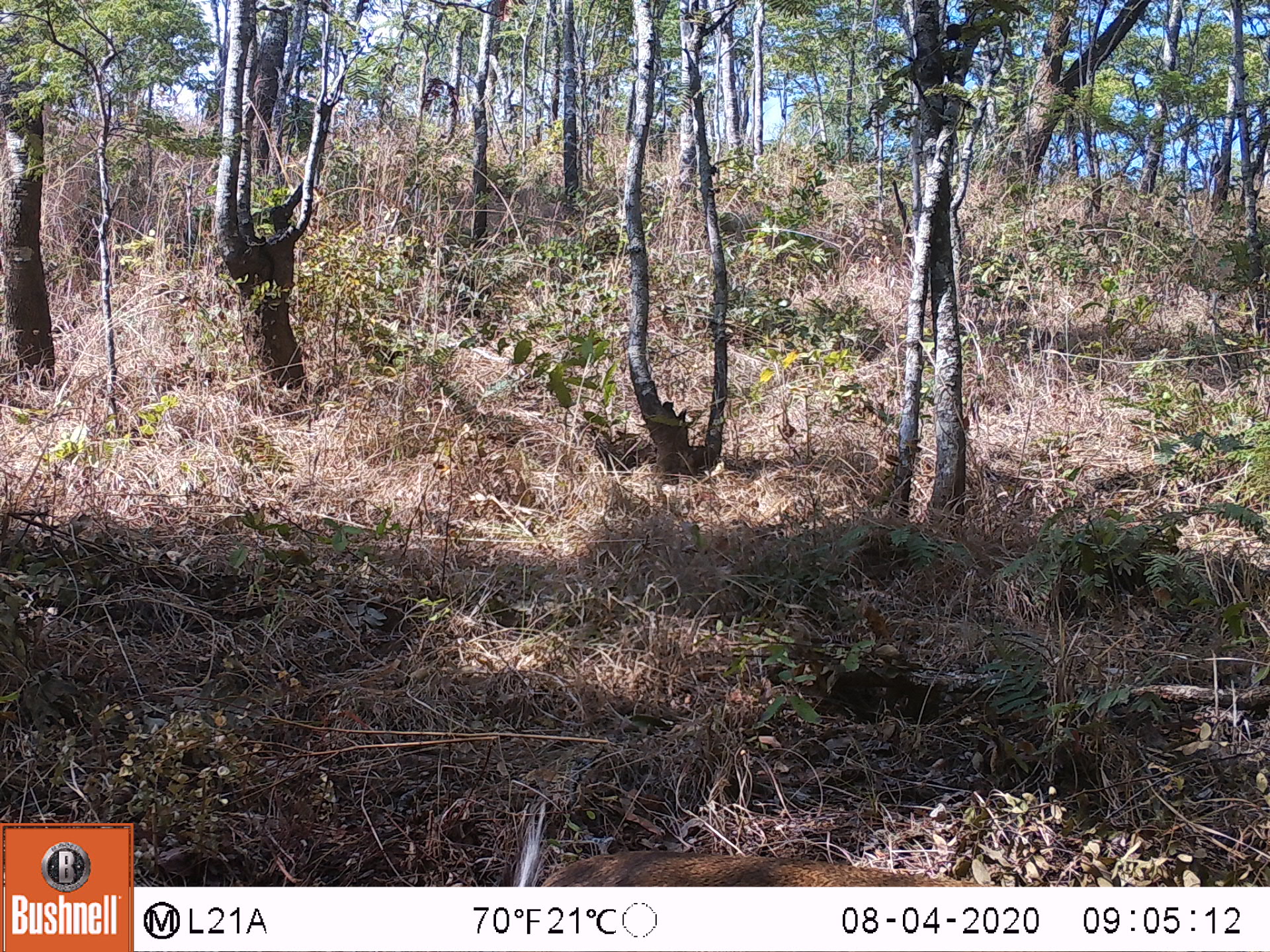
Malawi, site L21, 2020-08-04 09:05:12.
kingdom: Animalia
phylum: Chordata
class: Mammalia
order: Artiodactyla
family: Bovidae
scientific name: Antilopinae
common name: small antelope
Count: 1.